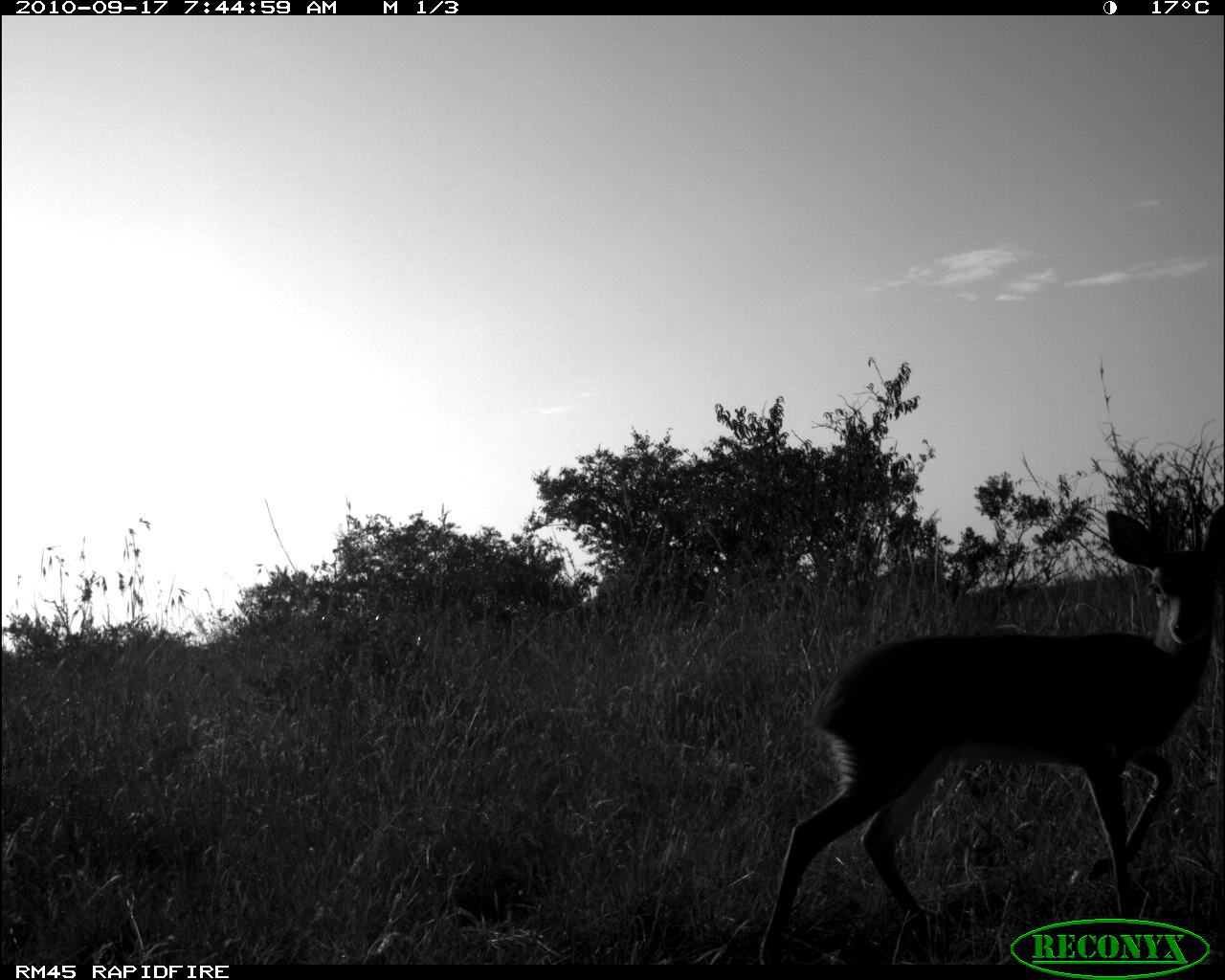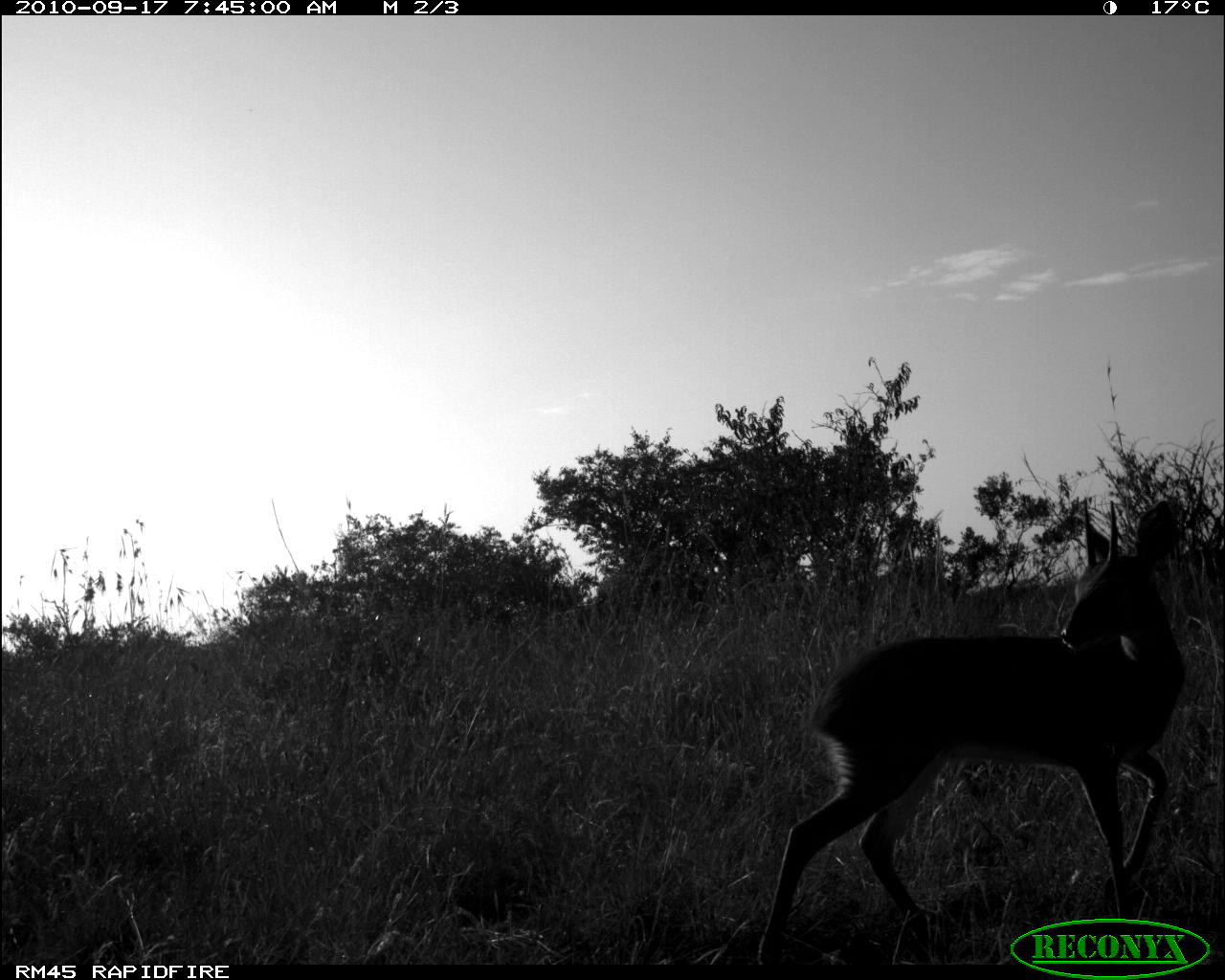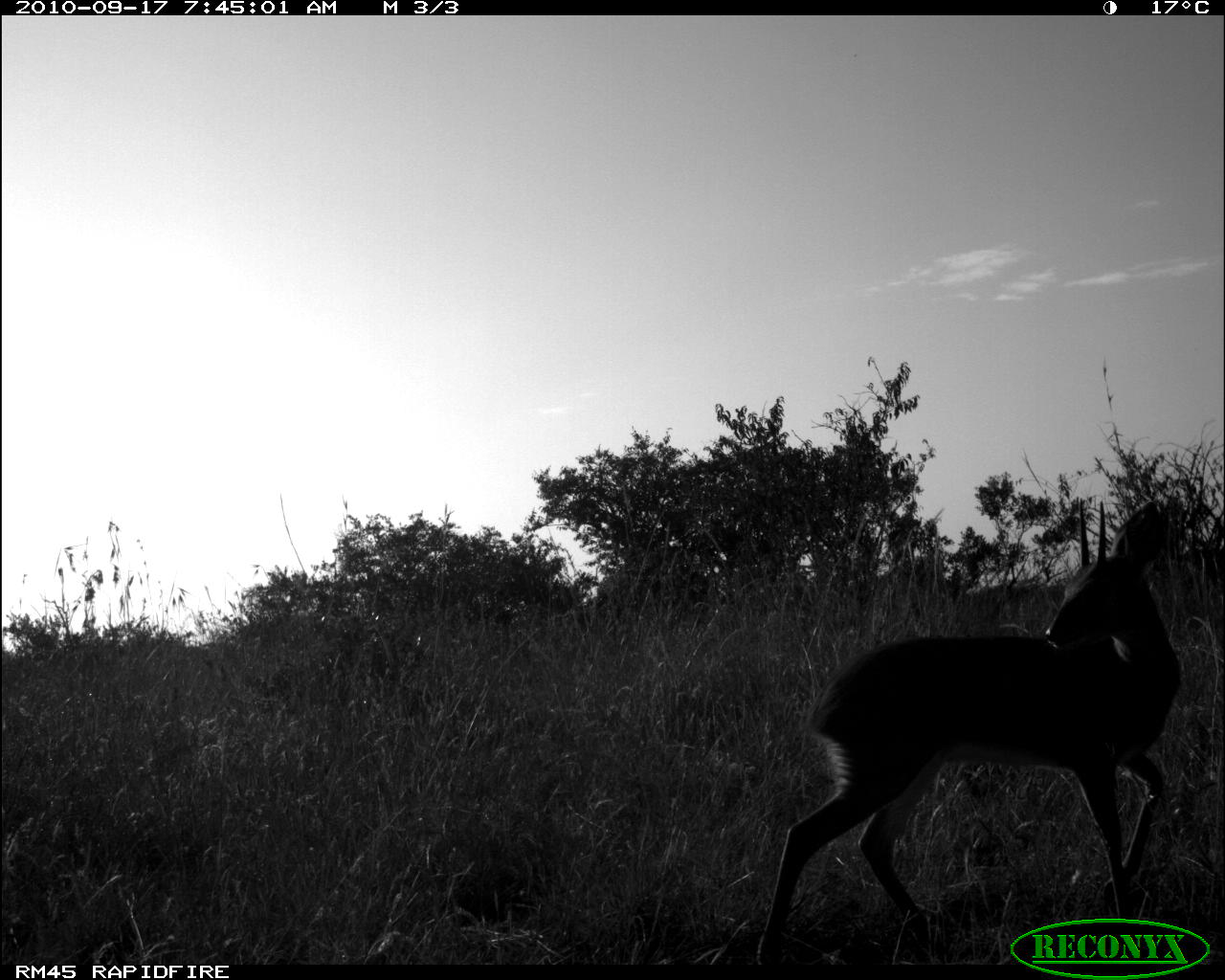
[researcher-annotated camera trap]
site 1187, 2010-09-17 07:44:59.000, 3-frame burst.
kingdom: Animalia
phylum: Chordata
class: Mammalia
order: Artiodactyla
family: Bovidae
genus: Raphicerus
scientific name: Raphicerus campestris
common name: steenbok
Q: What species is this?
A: Raphicerus campestris (steenbok).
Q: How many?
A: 1.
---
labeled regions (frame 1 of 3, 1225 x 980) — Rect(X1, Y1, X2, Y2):
raphicerus campestris: Rect(756, 503, 1225, 964)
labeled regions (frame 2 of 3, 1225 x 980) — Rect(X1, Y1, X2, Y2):
raphicerus campestris: Rect(755, 498, 1188, 965)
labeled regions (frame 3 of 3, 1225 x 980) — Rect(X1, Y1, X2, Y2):
raphicerus campestris: Rect(755, 498, 1180, 964)